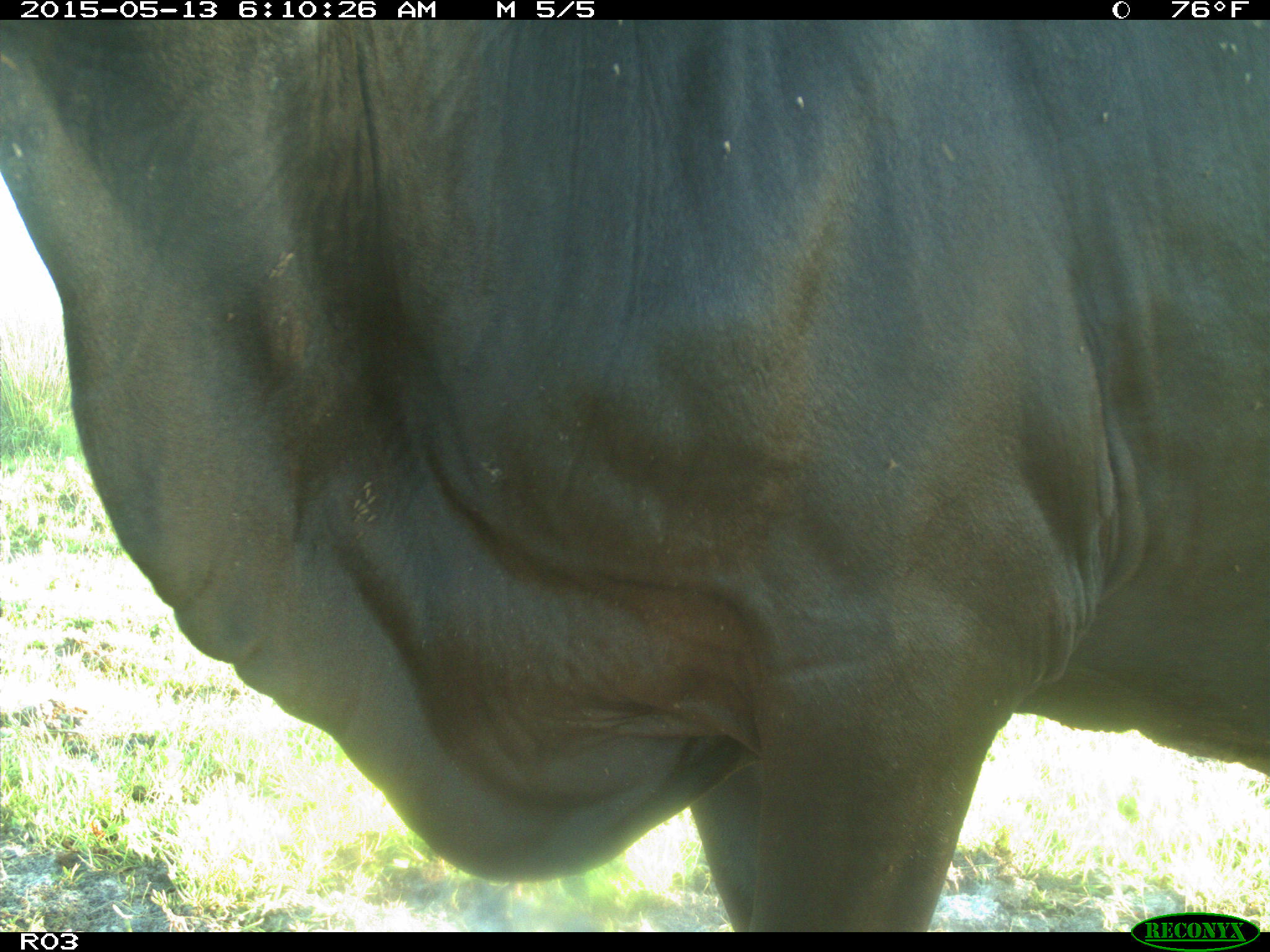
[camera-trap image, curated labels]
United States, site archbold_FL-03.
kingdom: Animalia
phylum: Chordata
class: Mammalia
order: Artiodactyla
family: Bovidae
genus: Bos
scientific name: Bos taurus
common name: domestic cow